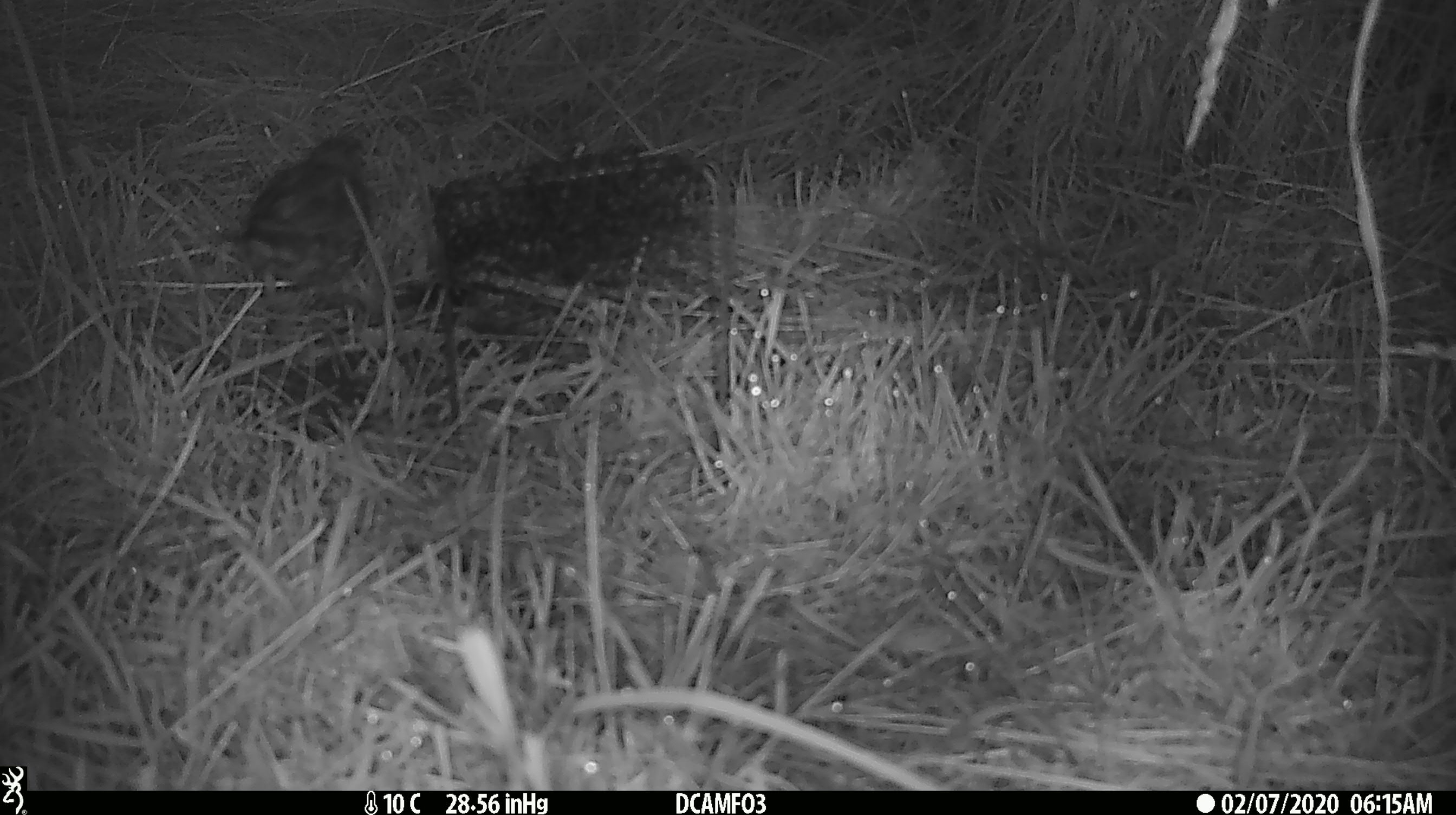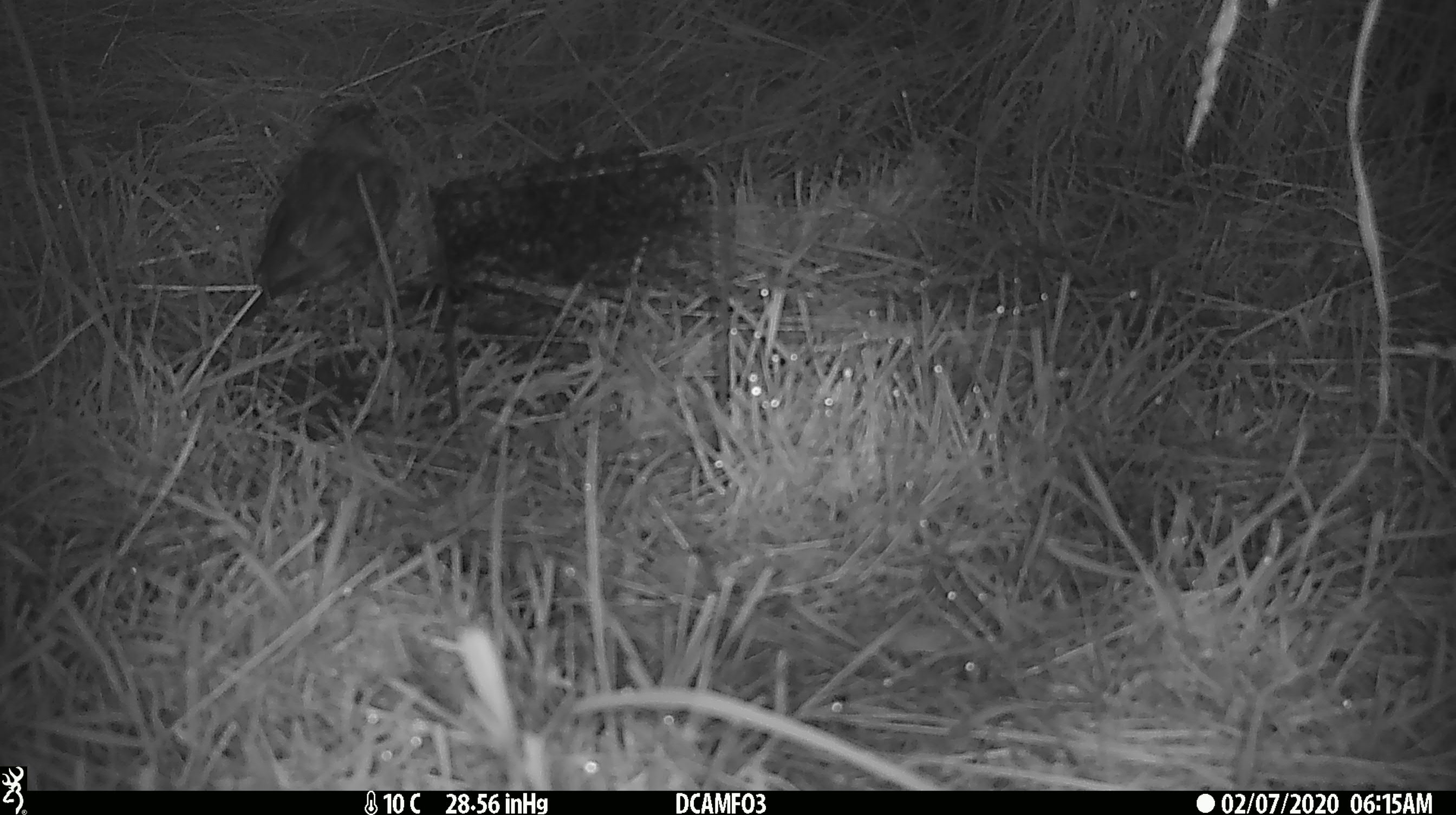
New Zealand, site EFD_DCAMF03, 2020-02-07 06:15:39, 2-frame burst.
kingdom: Animalia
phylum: Chordata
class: Aves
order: Passeriformes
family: Turdidae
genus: Turdus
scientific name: Turdus philomelos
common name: song thrush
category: thrush